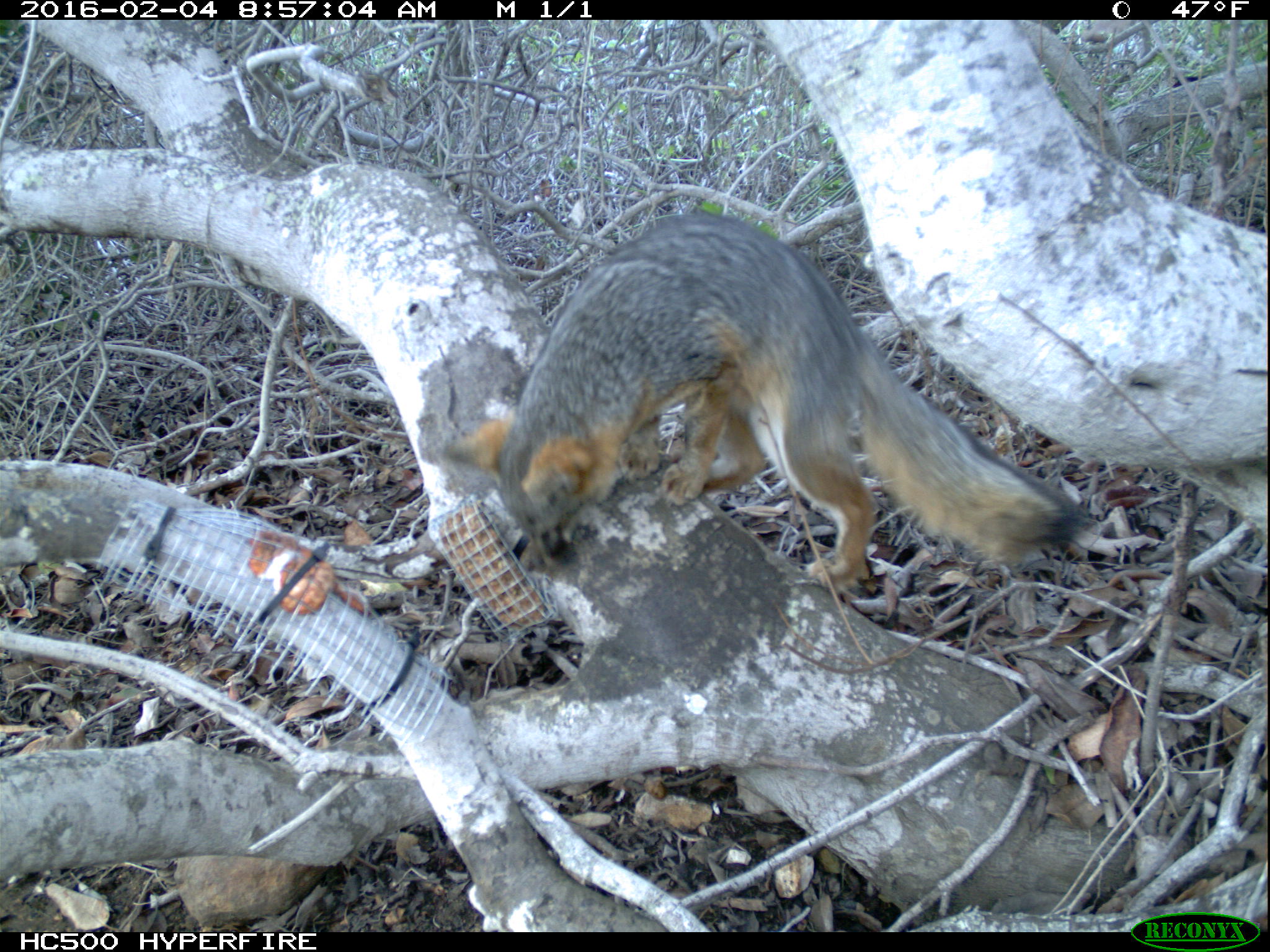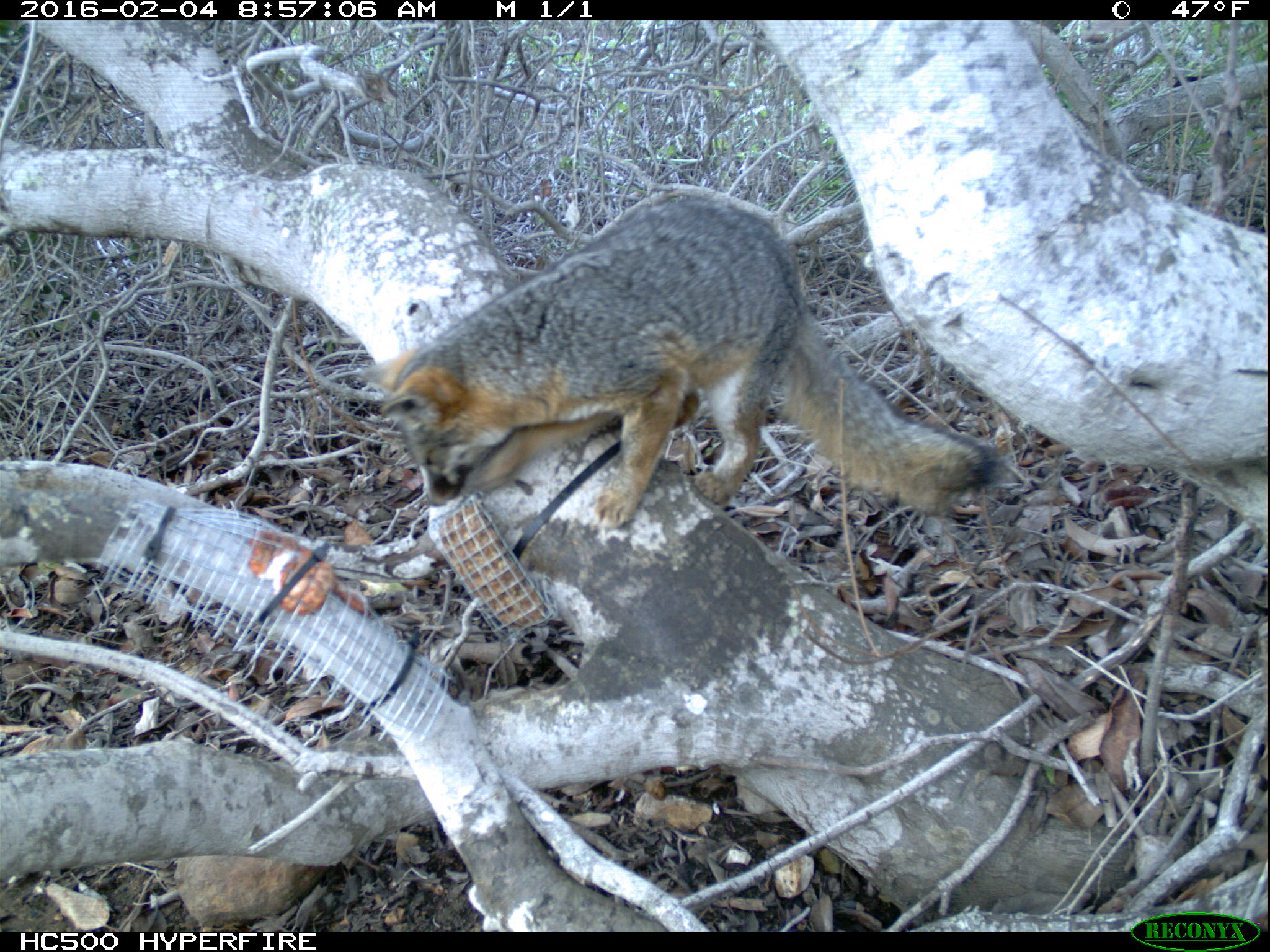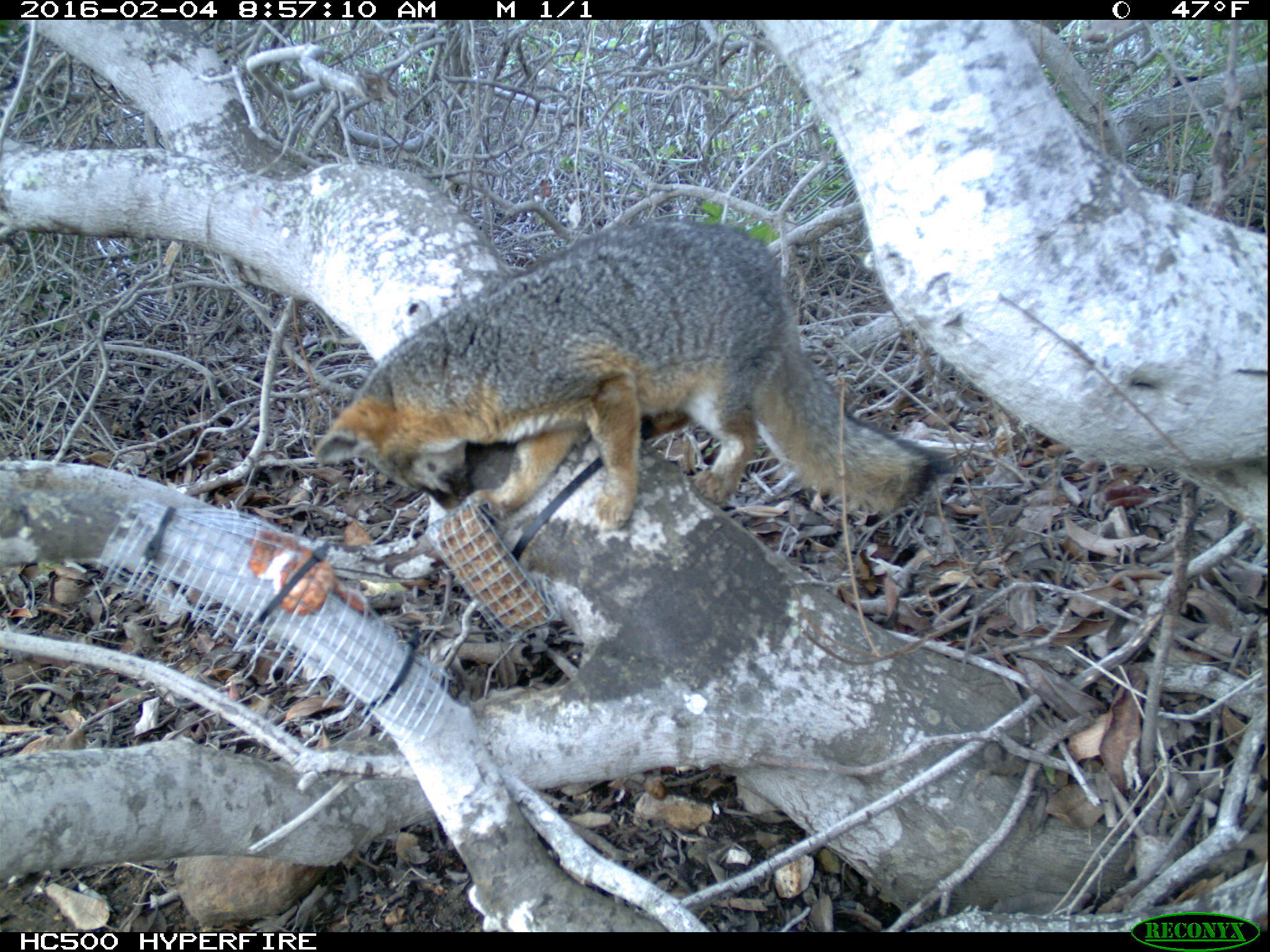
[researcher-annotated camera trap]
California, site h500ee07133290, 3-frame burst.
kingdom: Animalia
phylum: Chordata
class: Mammalia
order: Carnivora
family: Canidae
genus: Urocyon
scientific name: Urocyon littoralis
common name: island fox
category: fox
Fox (island fox) (Urocyon littoralis).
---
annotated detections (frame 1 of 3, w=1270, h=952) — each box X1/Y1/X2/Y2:
fox: 435/207/1090/594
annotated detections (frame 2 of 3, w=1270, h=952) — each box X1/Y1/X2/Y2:
fox: 358/198/999/526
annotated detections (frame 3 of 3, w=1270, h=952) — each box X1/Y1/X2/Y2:
fox: 313/219/951/531